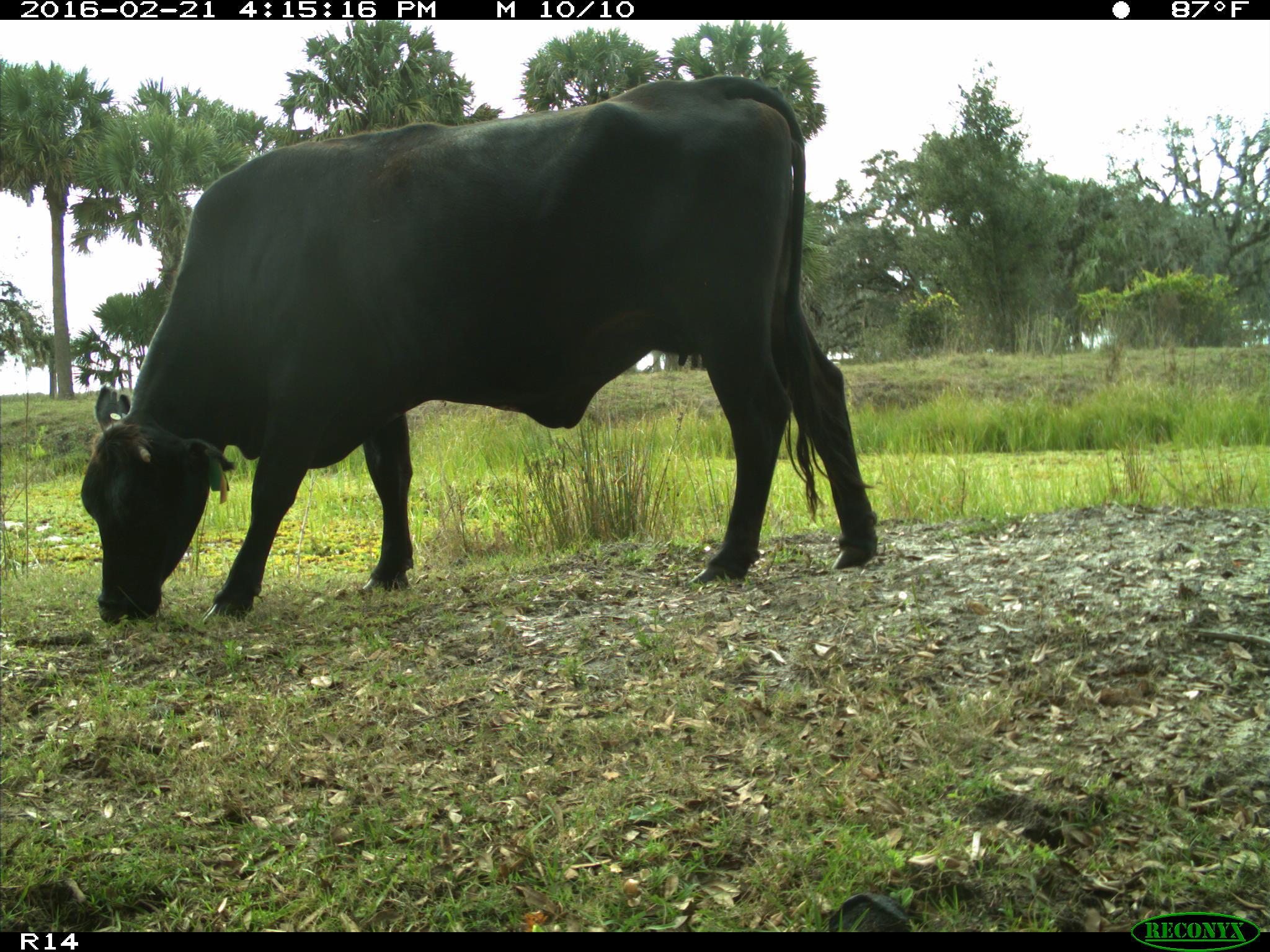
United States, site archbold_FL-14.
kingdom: Animalia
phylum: Chordata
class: Mammalia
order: Artiodactyla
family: Bovidae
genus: Bos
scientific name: Bos taurus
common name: domestic cow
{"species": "Bos taurus (domestic cow)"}